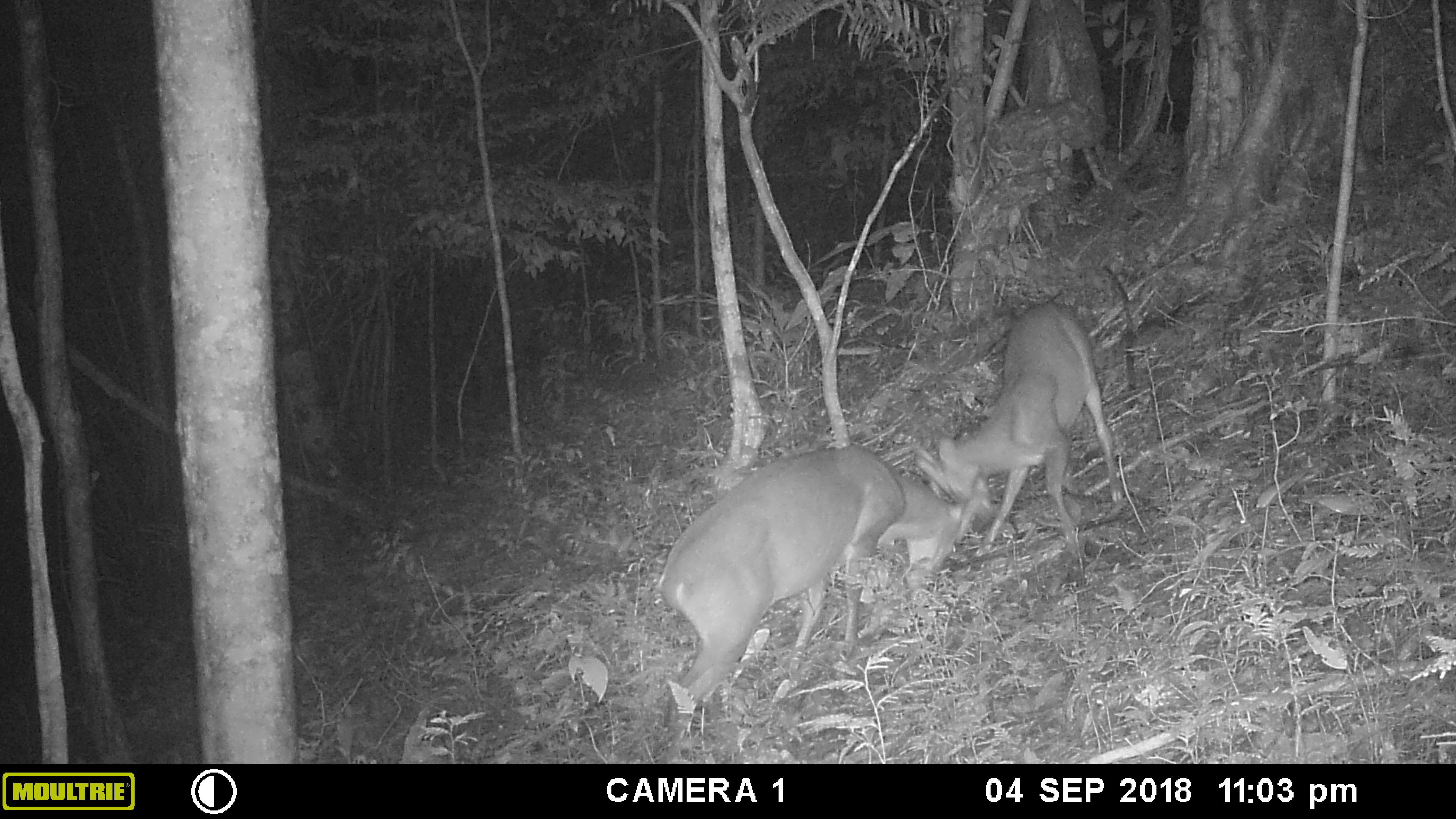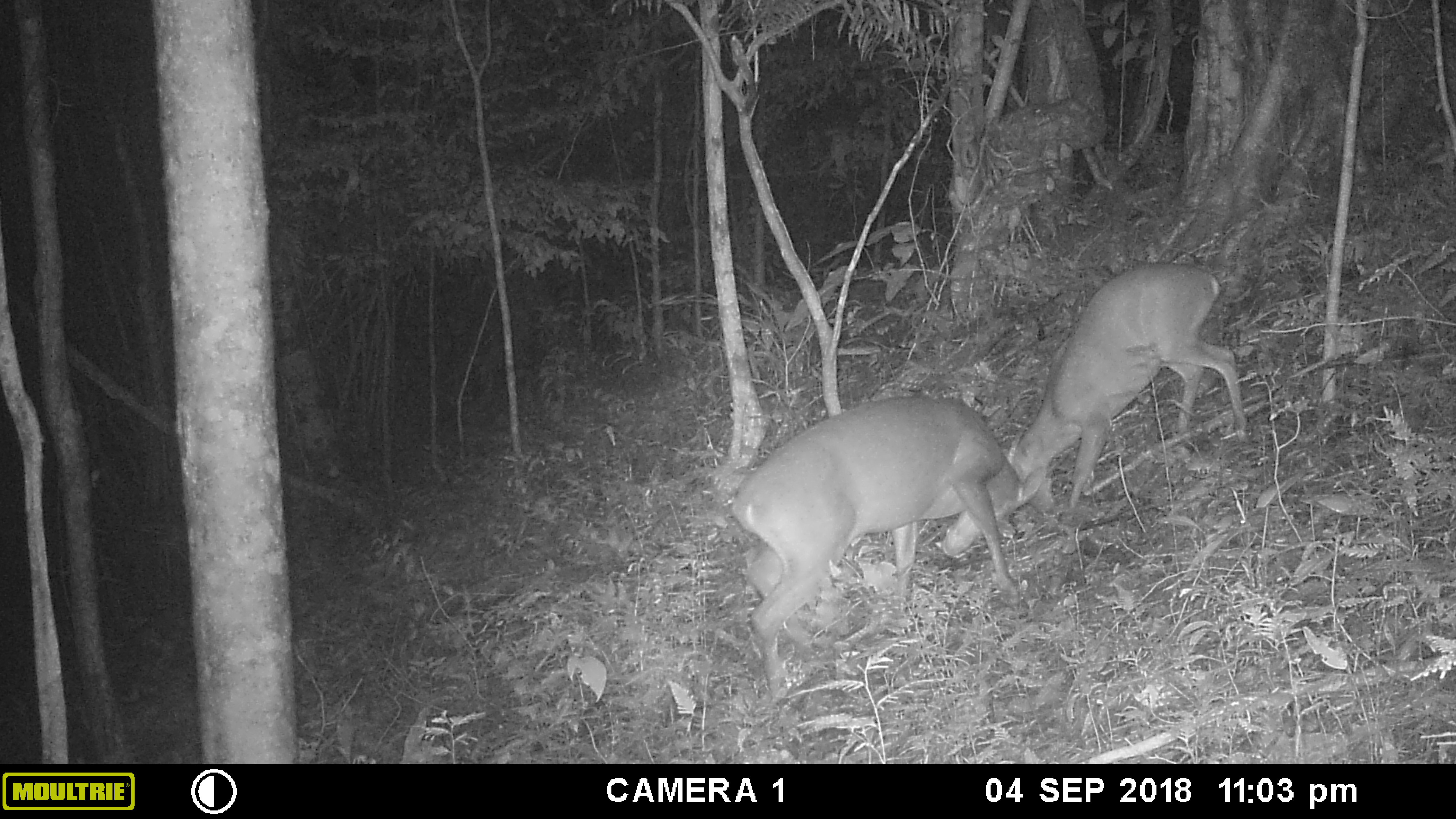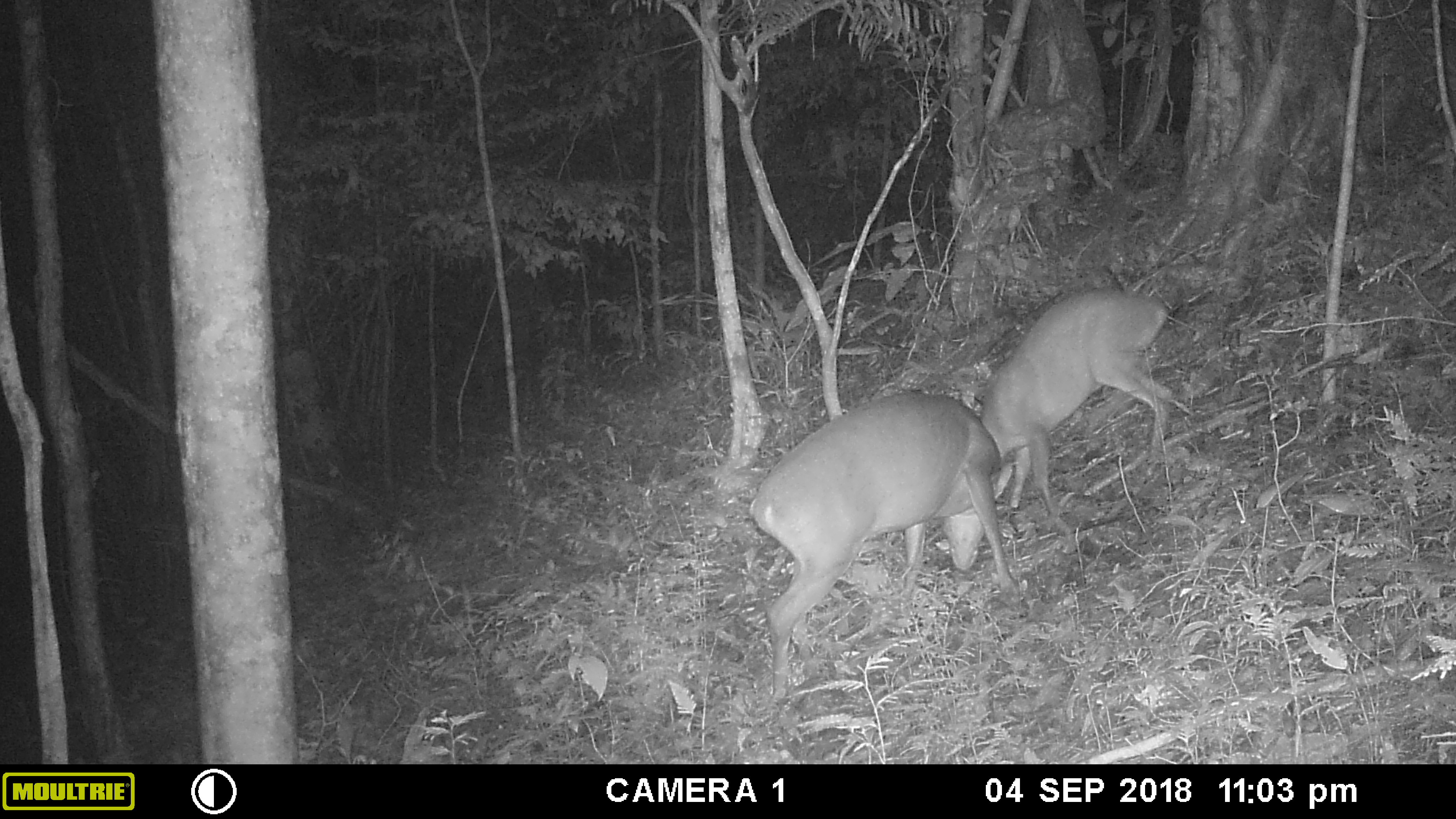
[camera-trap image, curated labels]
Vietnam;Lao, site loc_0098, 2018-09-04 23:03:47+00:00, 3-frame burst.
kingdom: Animalia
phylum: Chordata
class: Mammalia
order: Artiodactyla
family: Cervidae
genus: Muntiacus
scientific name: Muntiacus vuquangensis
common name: large-antlered muntjac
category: large antlered muntjac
Large antlered muntjac (large-antlered muntjac) (Muntiacus vuquangensis). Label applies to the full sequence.